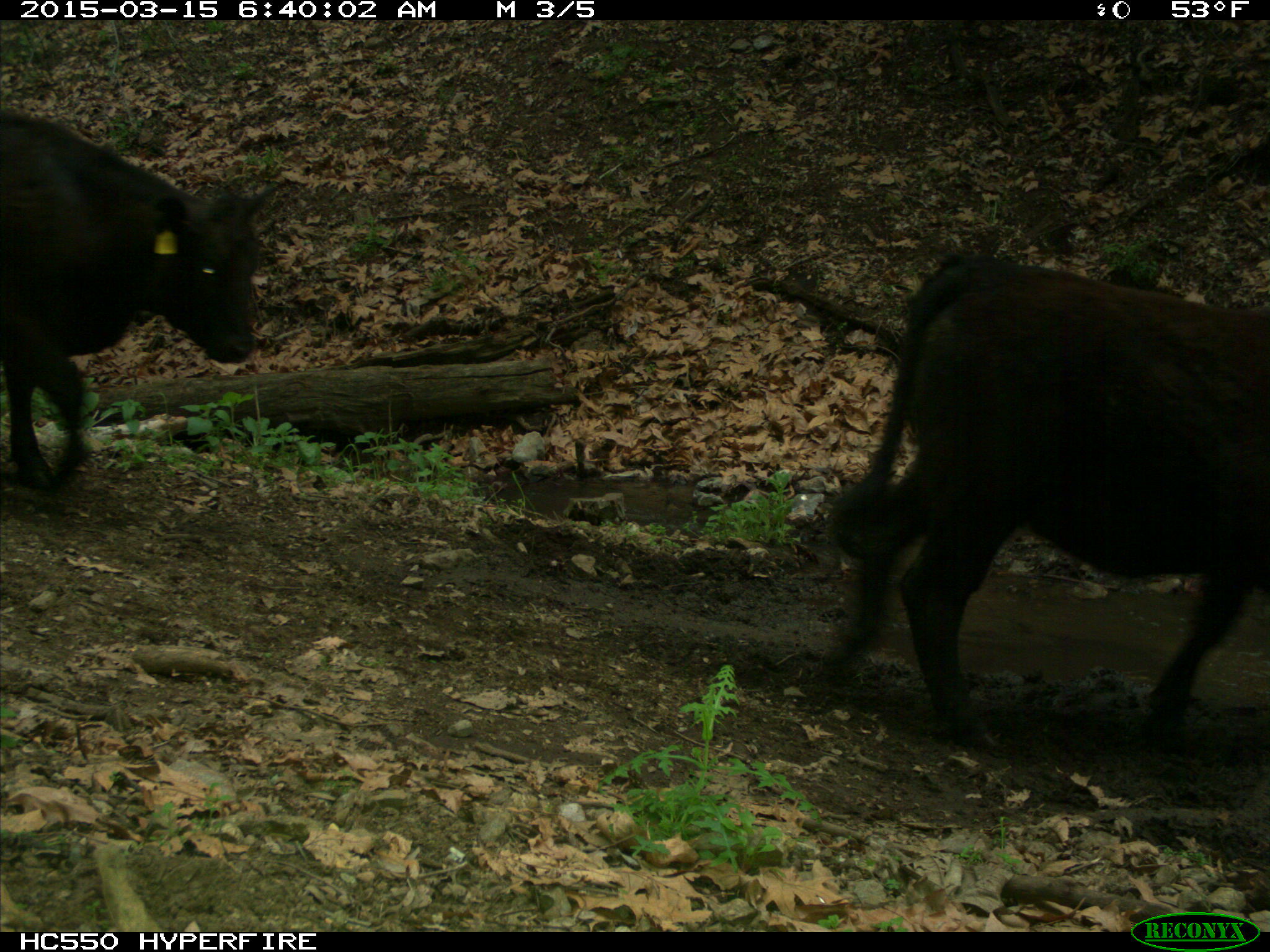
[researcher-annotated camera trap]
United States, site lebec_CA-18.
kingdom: Animalia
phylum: Chordata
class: Mammalia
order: Artiodactyla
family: Bovidae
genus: Bos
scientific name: Bos taurus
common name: domestic cow